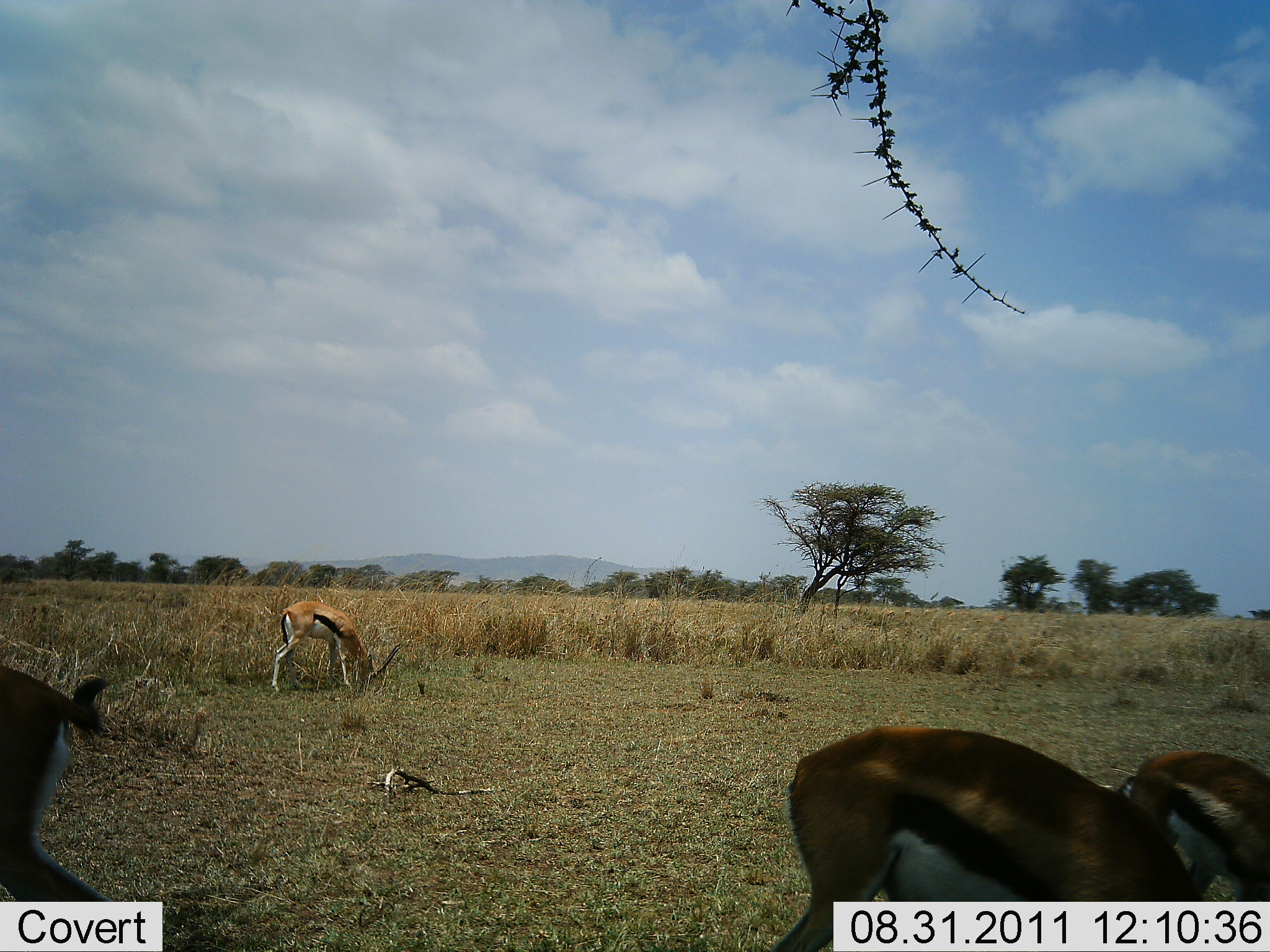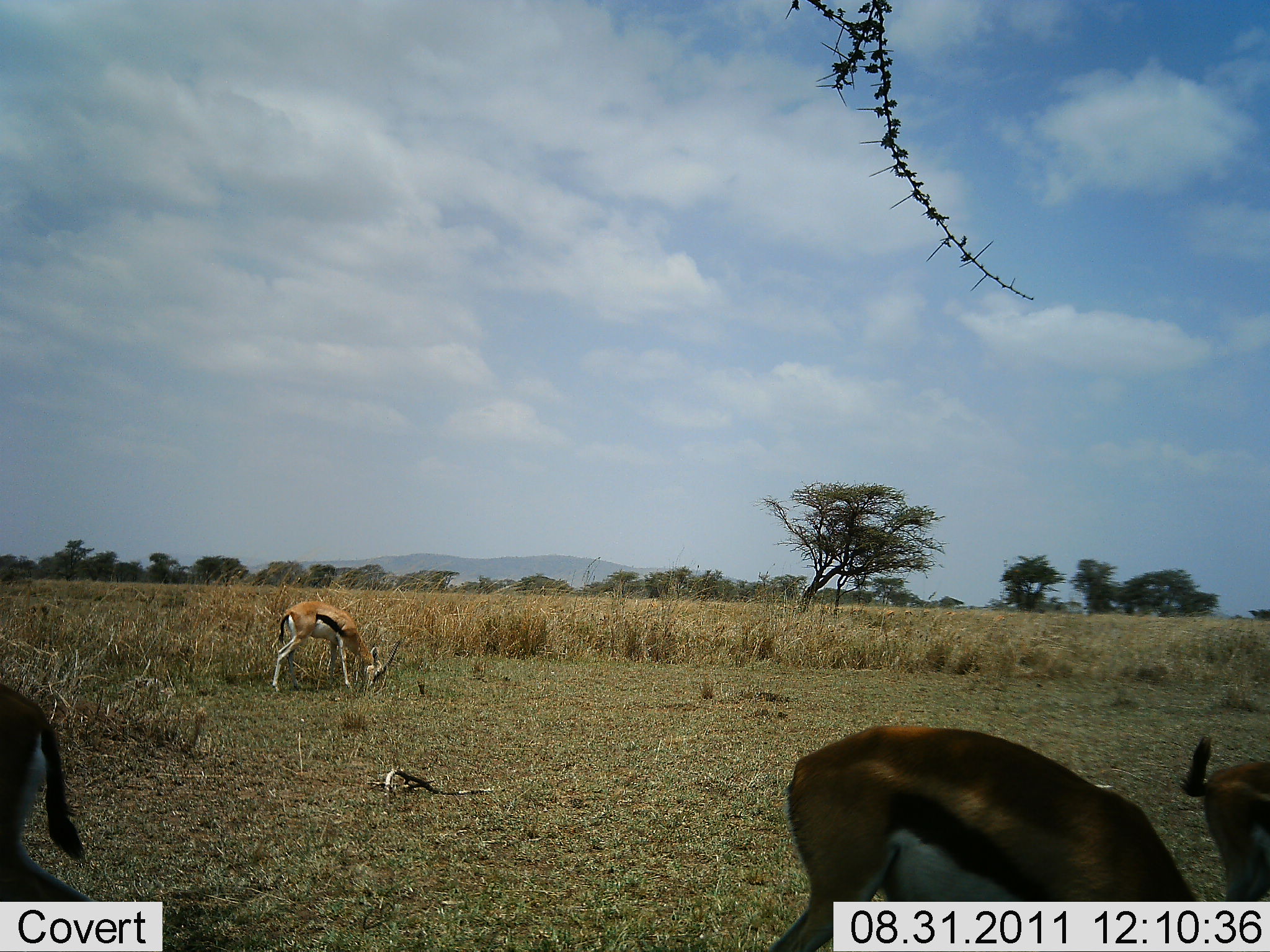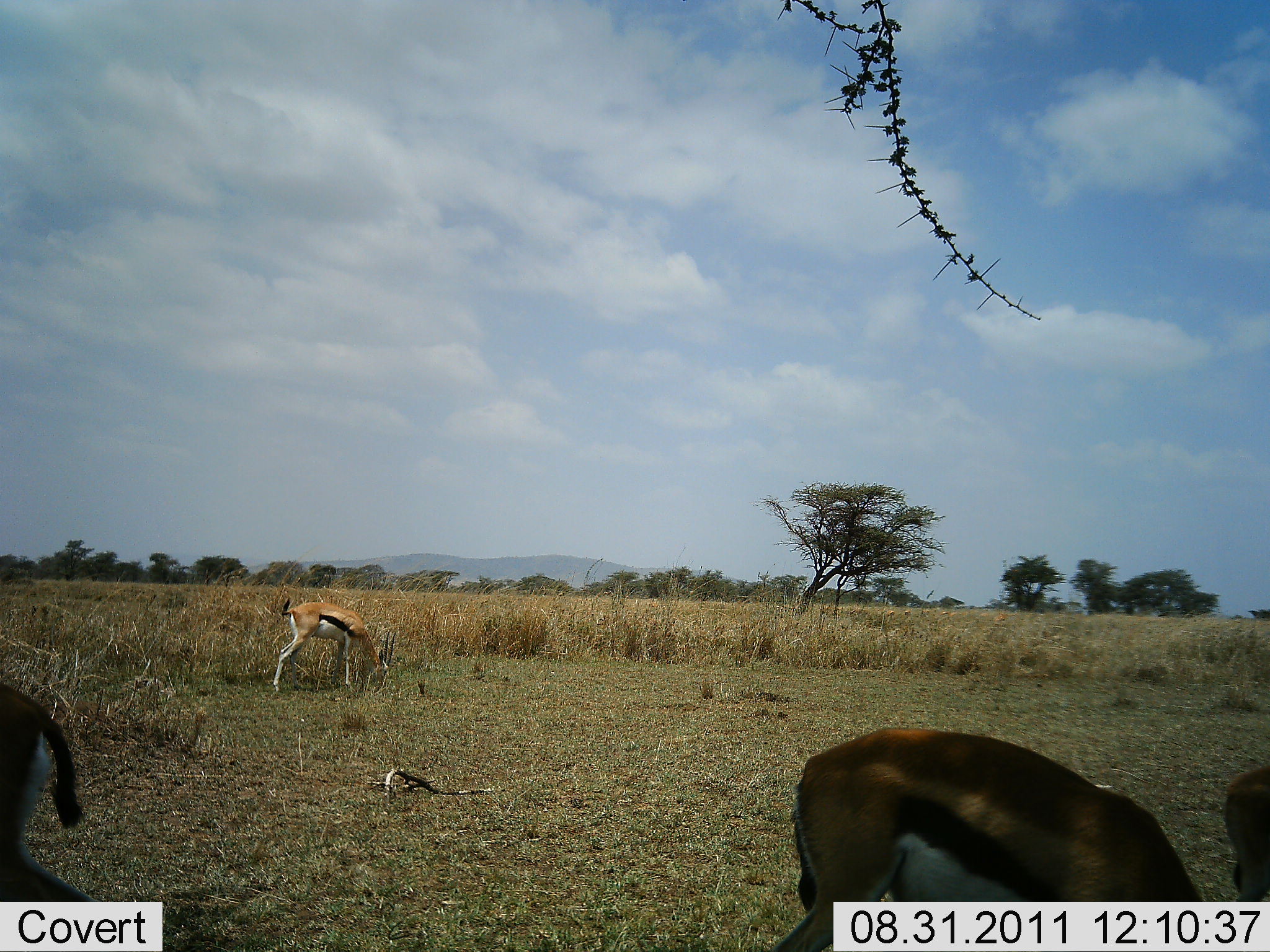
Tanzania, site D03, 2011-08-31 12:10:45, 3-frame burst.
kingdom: Animalia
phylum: Chordata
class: Mammalia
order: Artiodactyla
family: Bovidae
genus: Eudorcas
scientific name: Eudorcas thomsonii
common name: thomson's gazelle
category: gazellethomsons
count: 4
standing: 36%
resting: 0%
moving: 7%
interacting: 0%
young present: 0%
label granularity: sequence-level